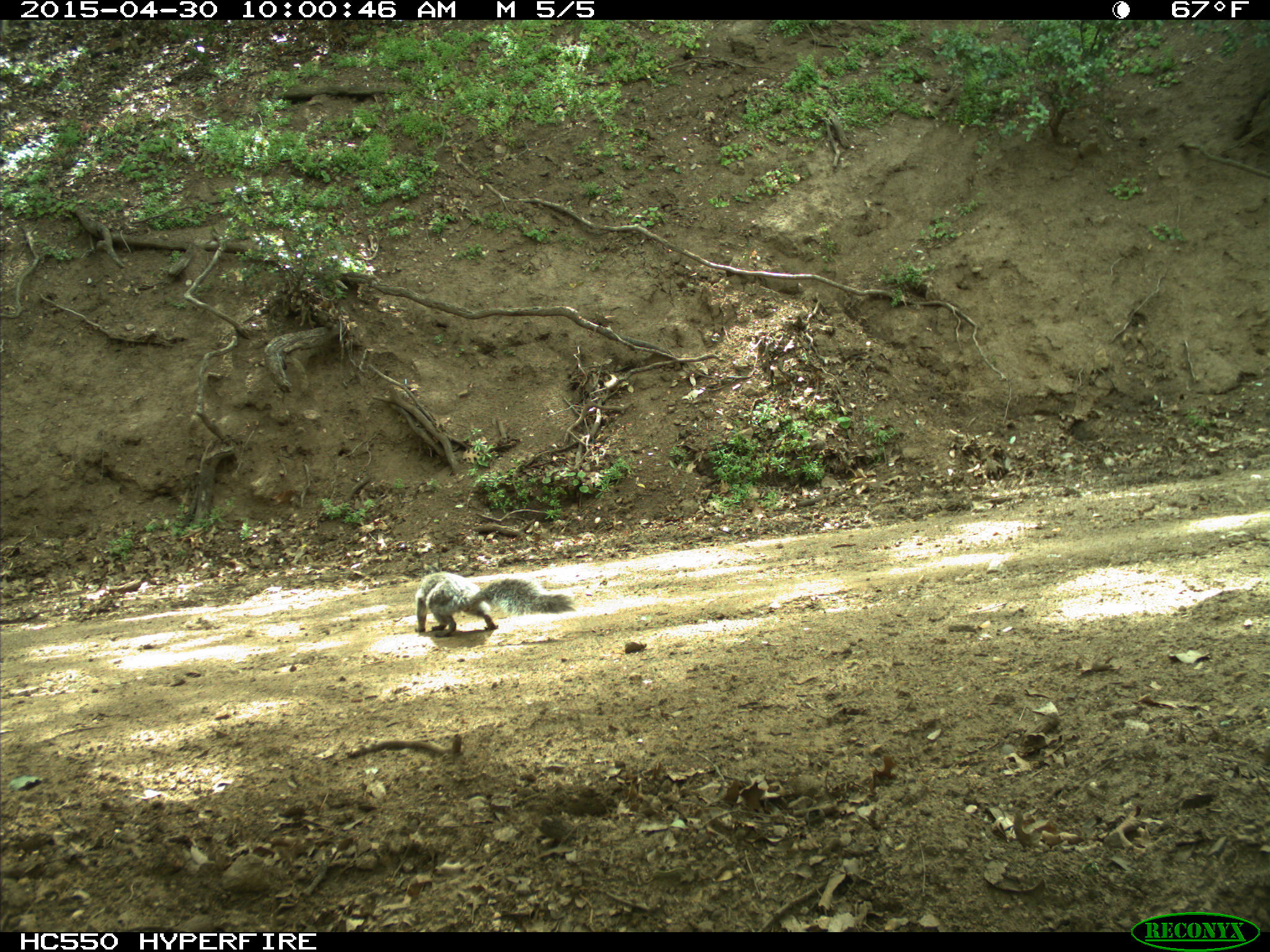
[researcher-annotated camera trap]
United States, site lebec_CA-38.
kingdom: Animalia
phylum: Chordata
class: Mammalia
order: Rodentia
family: Sciuridae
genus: Sciurus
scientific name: Sciurus carolinensis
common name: eastern gray squirrel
Sciurus carolinensis (eastern gray squirrel).